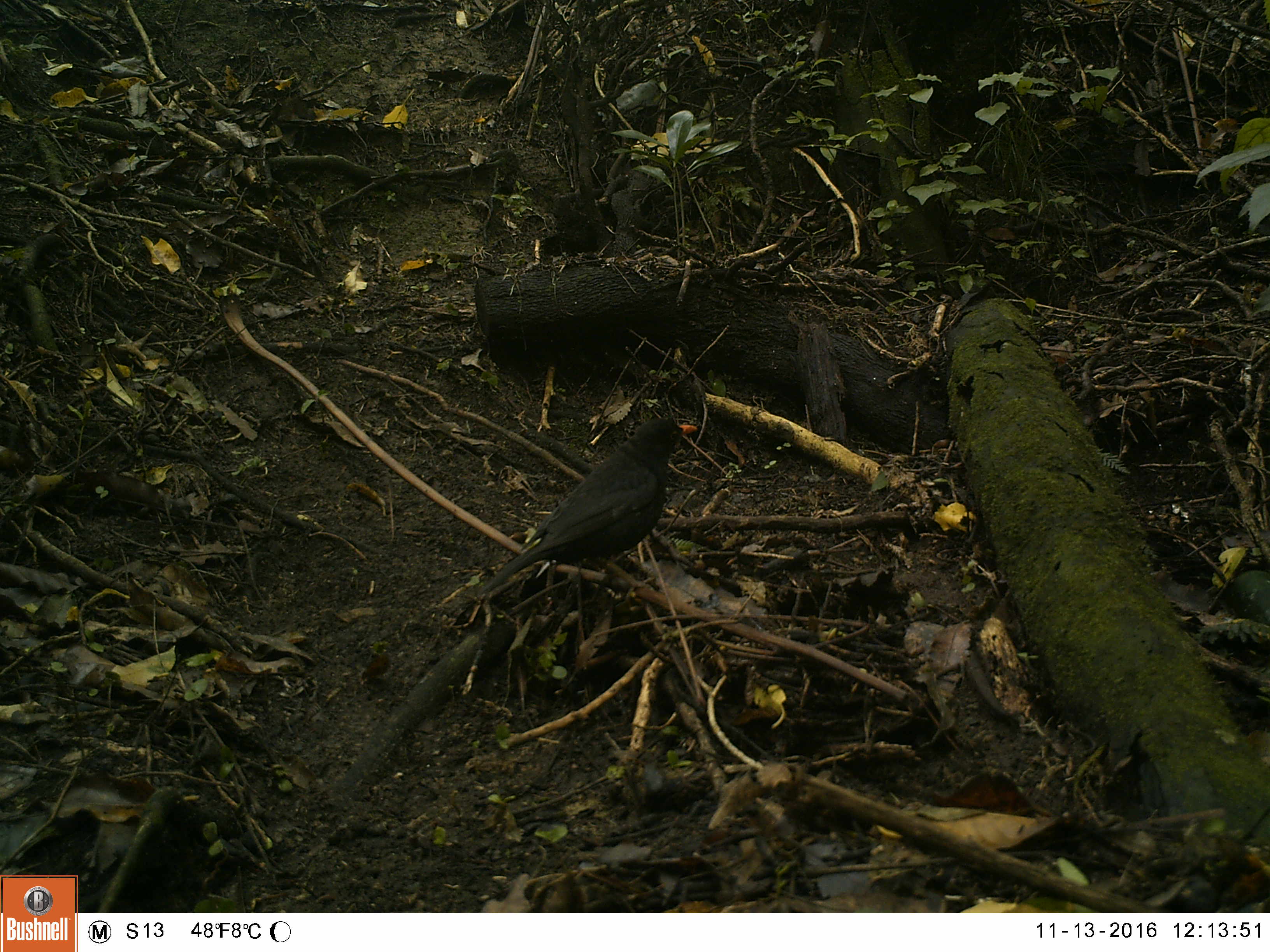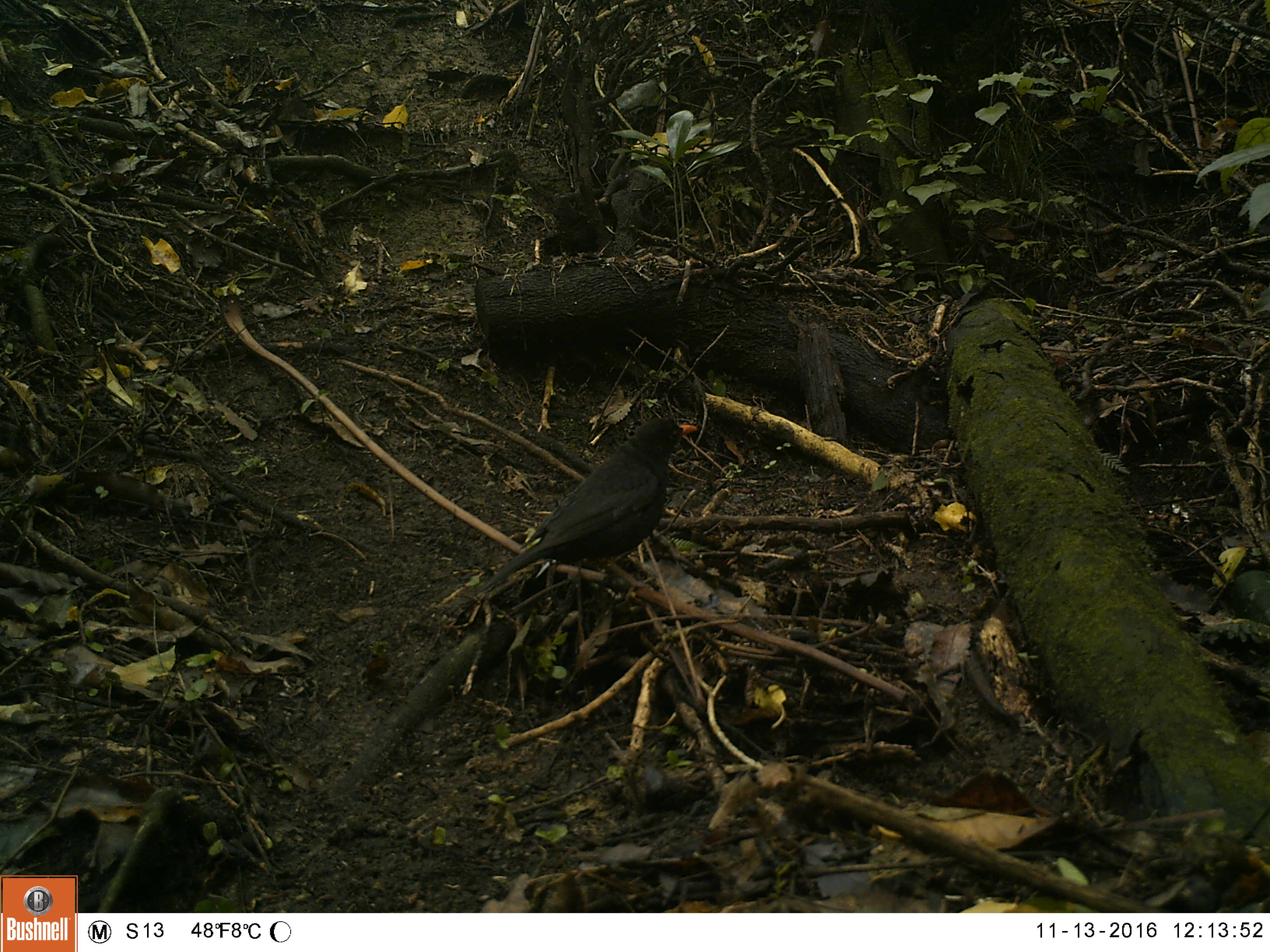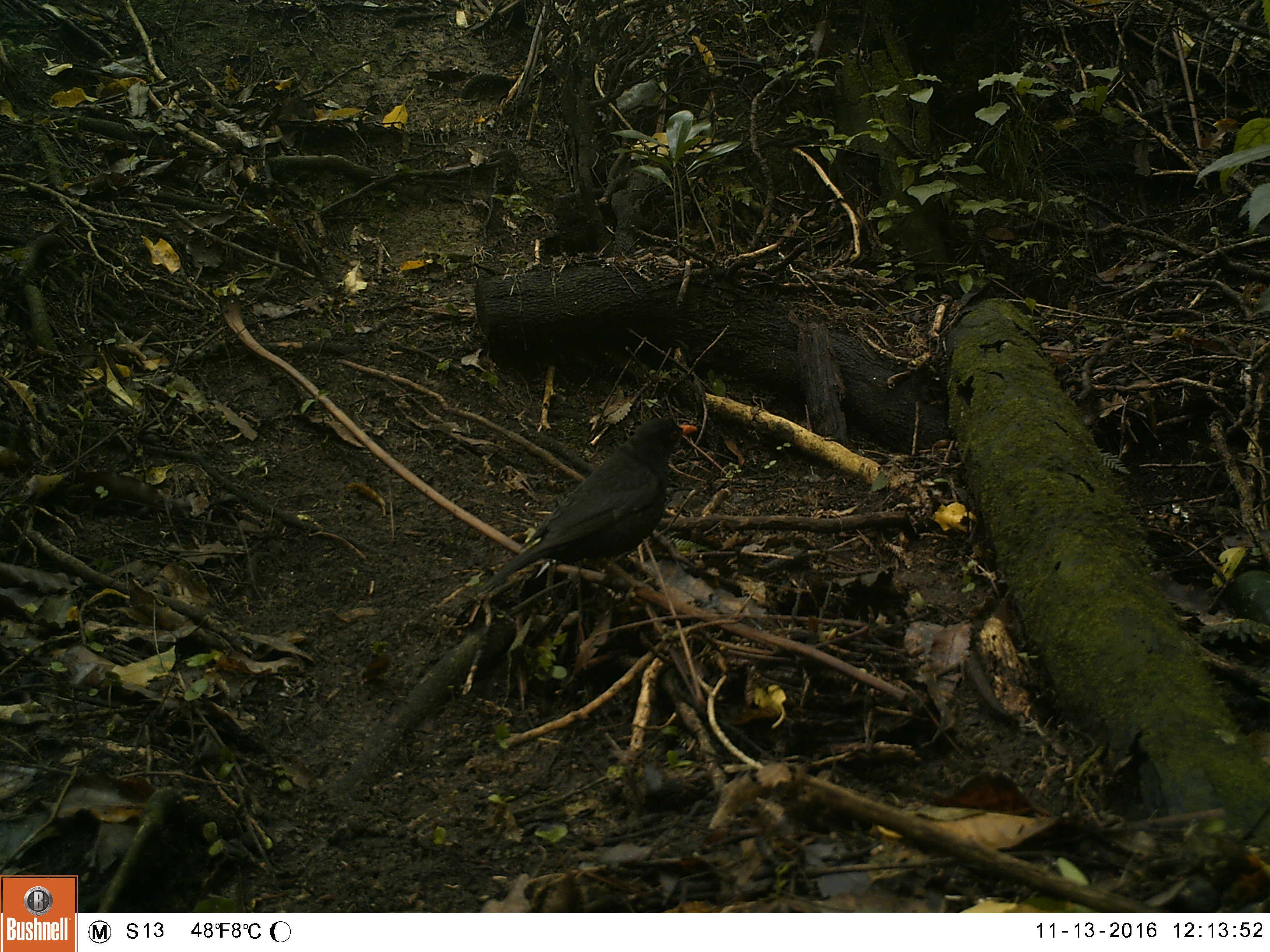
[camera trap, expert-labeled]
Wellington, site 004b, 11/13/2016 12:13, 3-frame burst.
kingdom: Animalia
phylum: Chordata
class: Aves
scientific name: Aves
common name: bird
Bird (Aves).